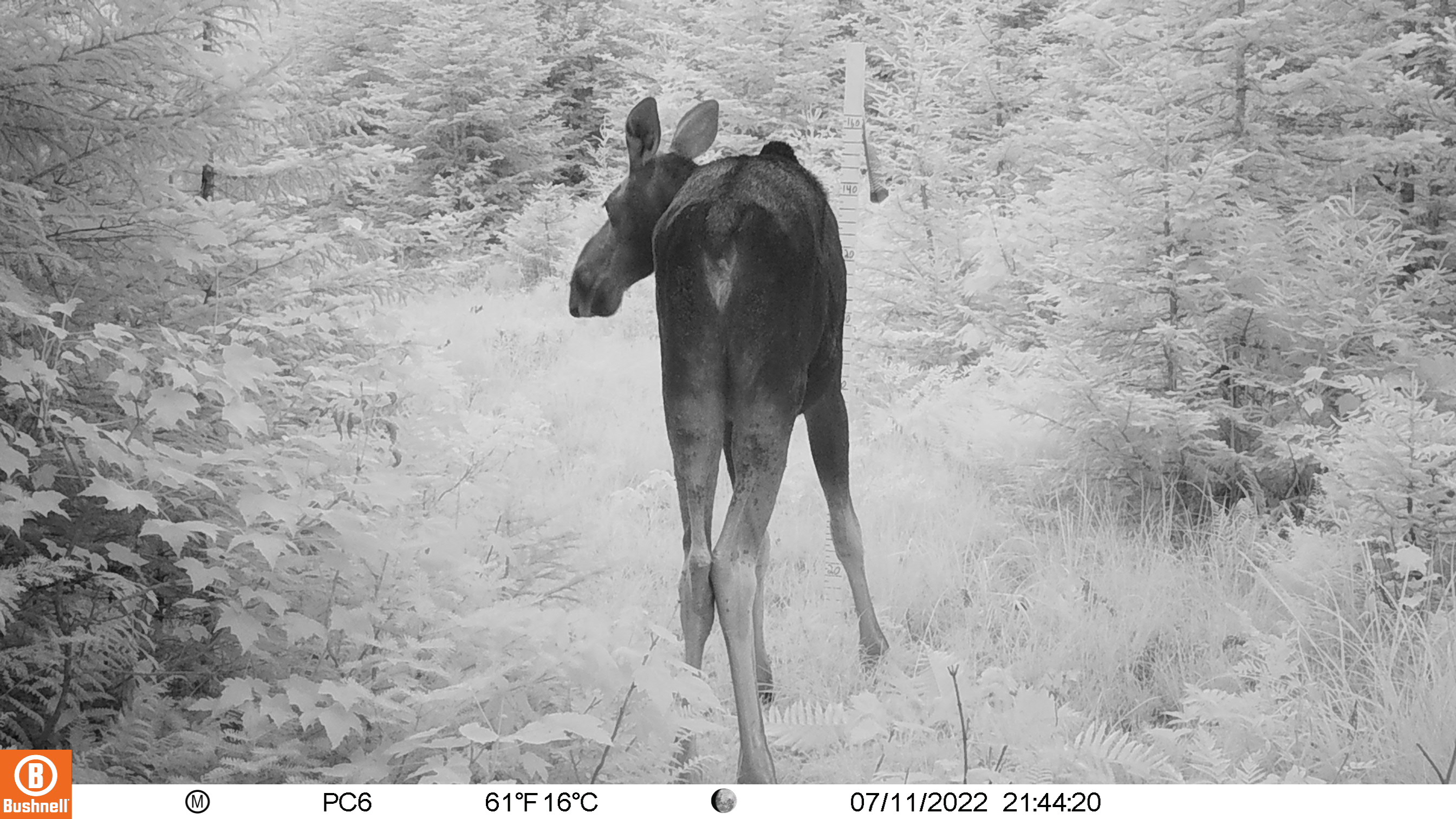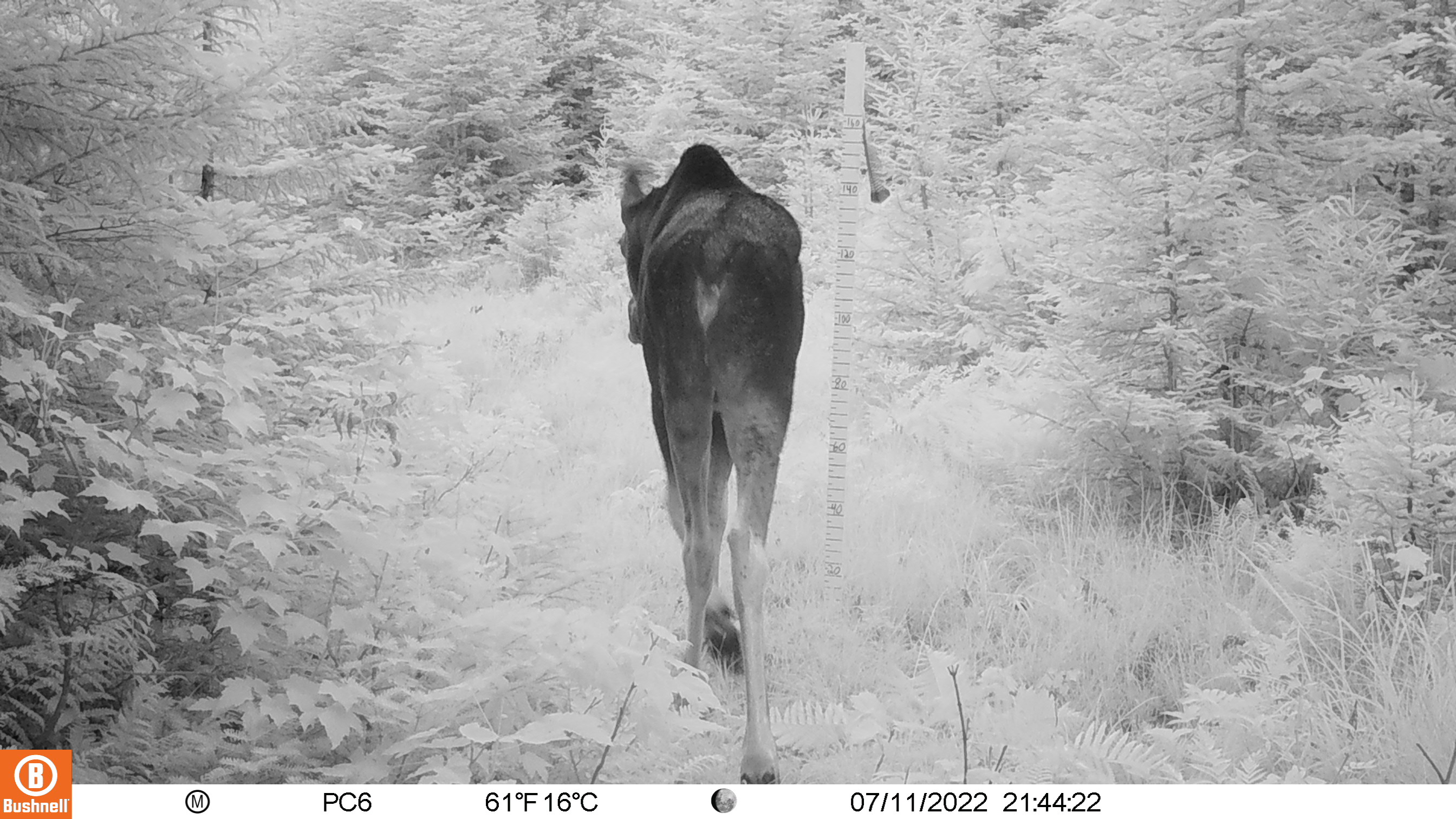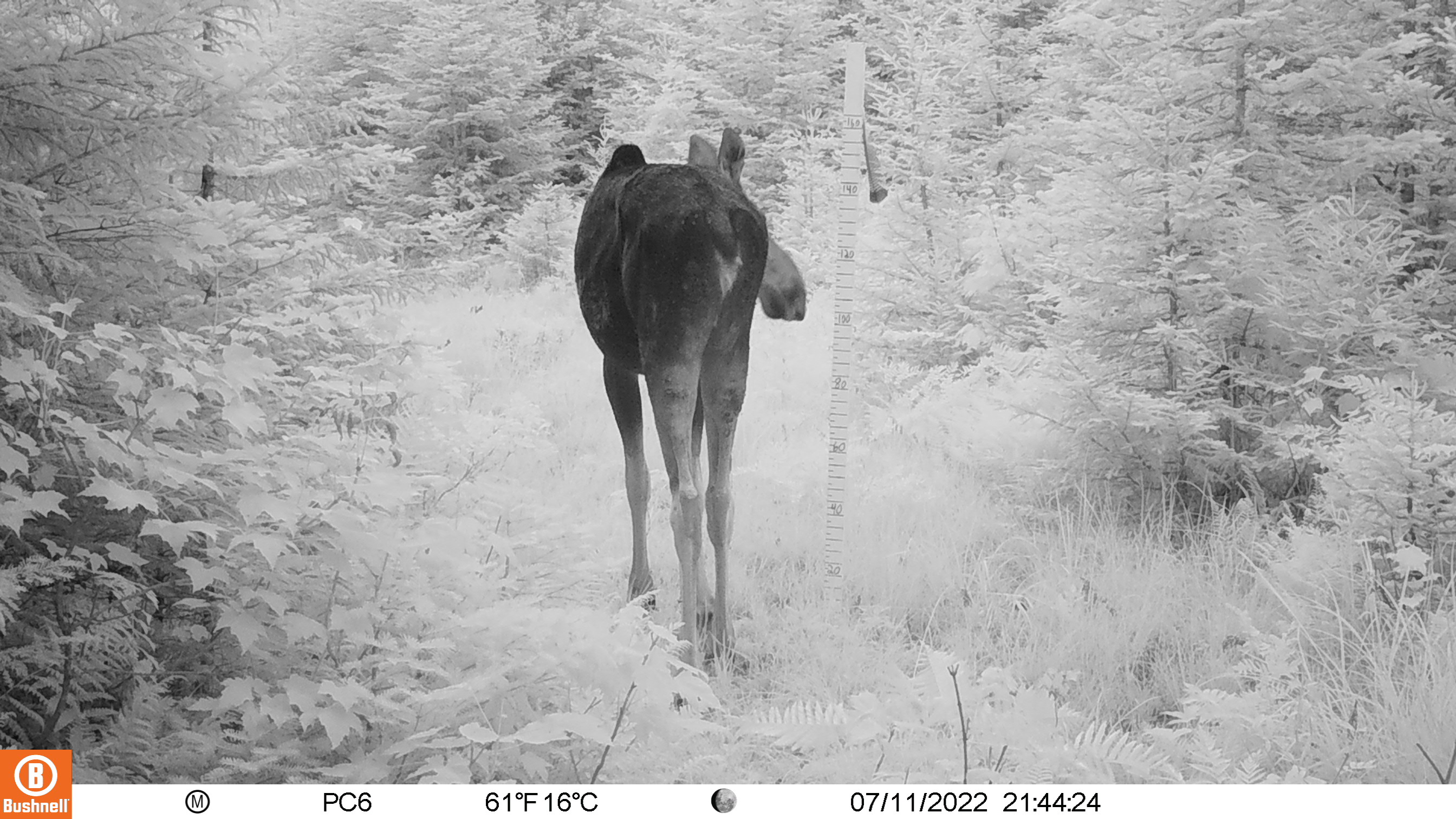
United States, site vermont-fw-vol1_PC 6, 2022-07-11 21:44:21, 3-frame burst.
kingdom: Animalia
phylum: Chordata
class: Mammalia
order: Artiodactyla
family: Cervidae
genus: Alces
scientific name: Alces alces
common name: moose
Moose (Alces alces).